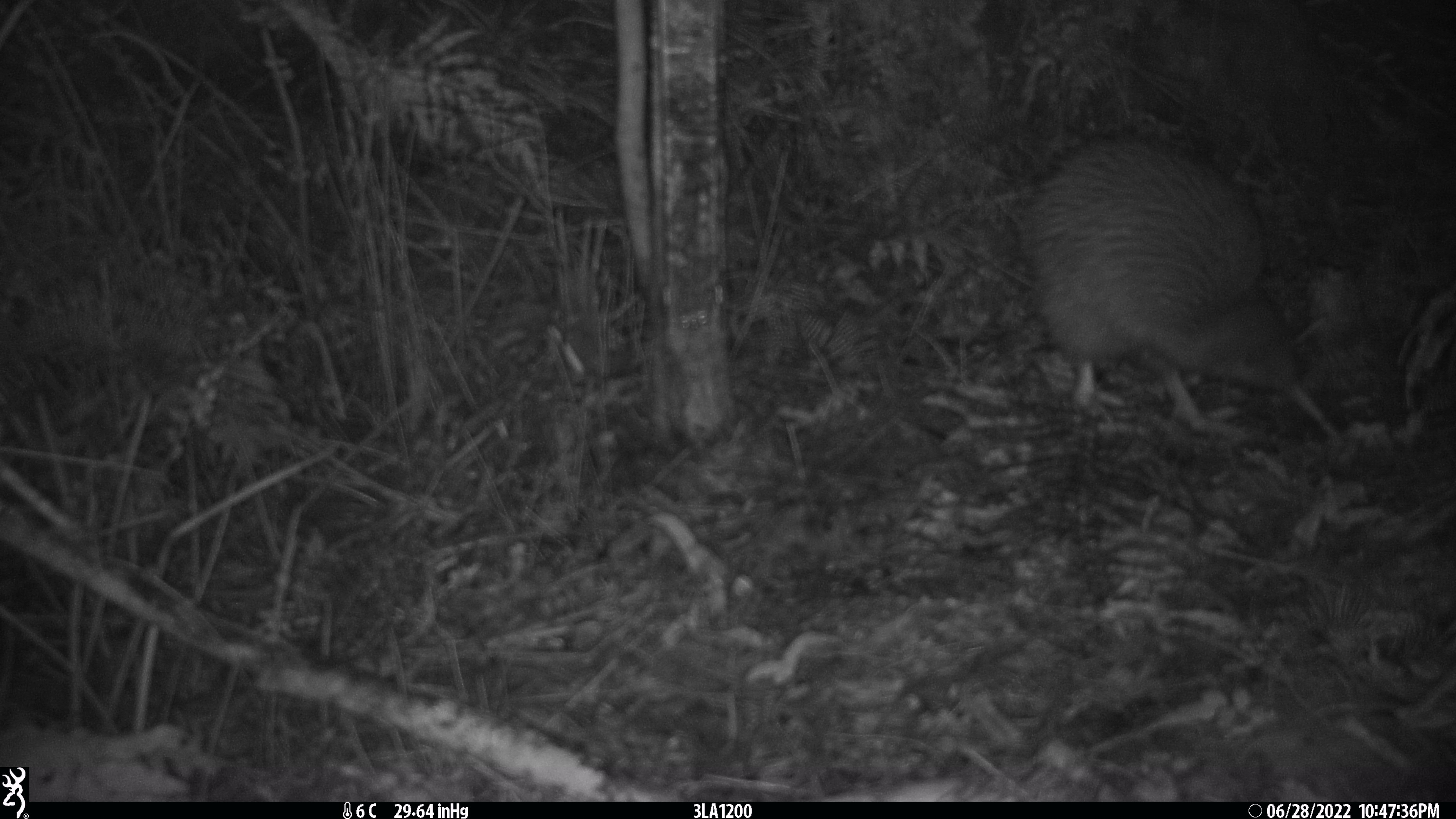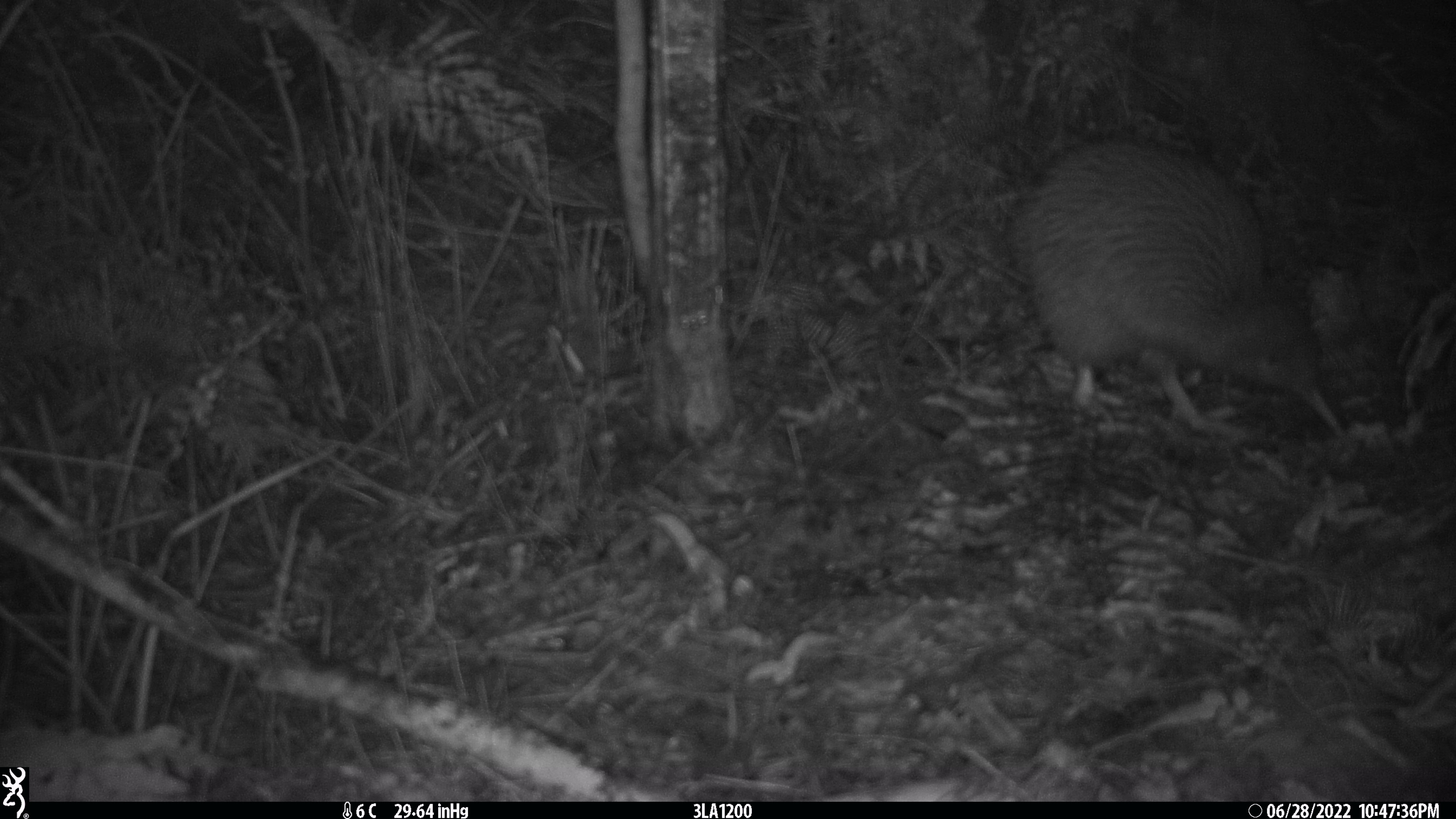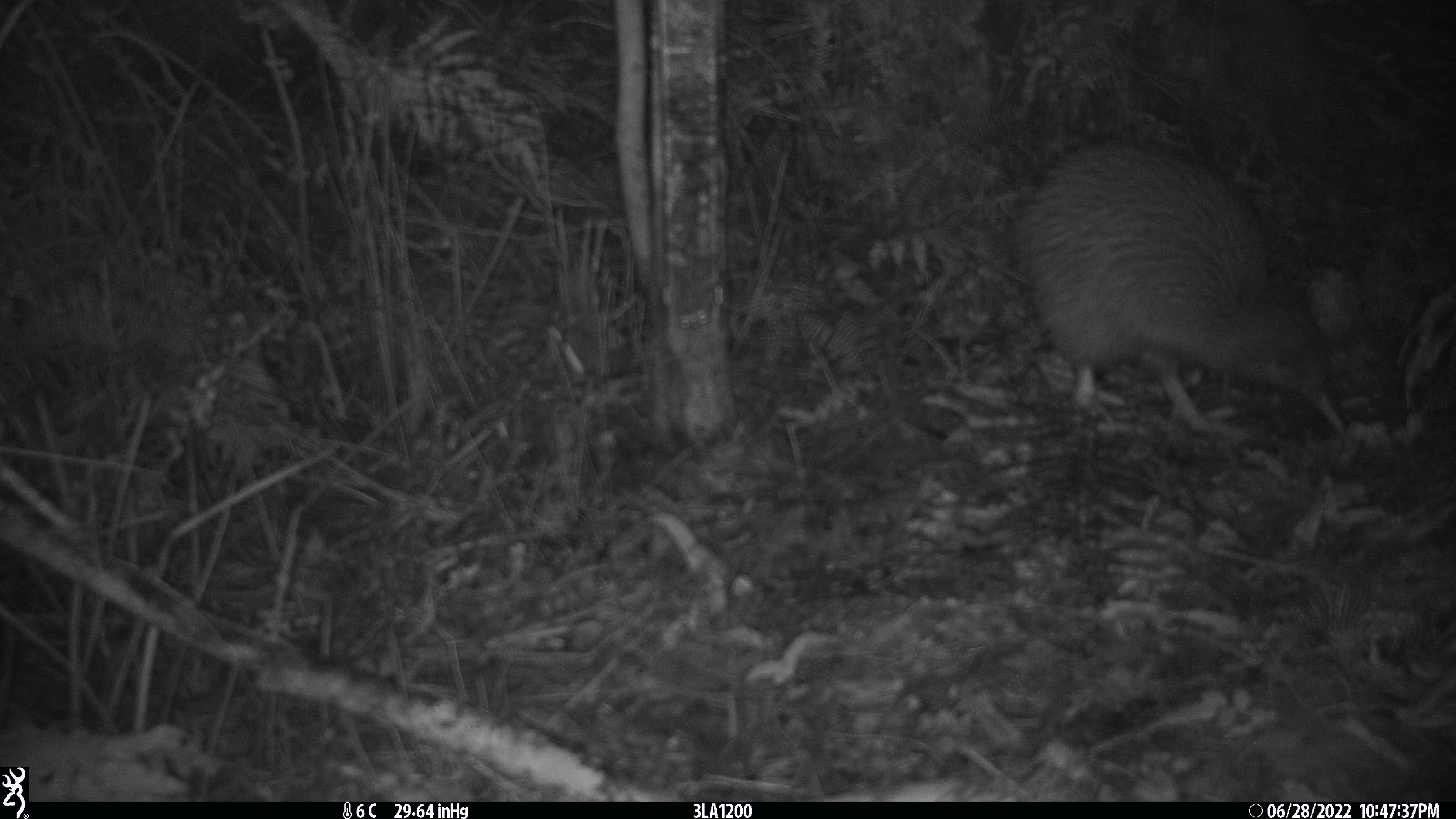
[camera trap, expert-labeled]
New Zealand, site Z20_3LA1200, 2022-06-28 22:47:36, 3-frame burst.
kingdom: Animalia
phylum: Chordata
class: Aves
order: Apterygiformes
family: Apterygidae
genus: Apteryx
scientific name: Apteryx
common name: kiwi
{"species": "kiwi (Apteryx)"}